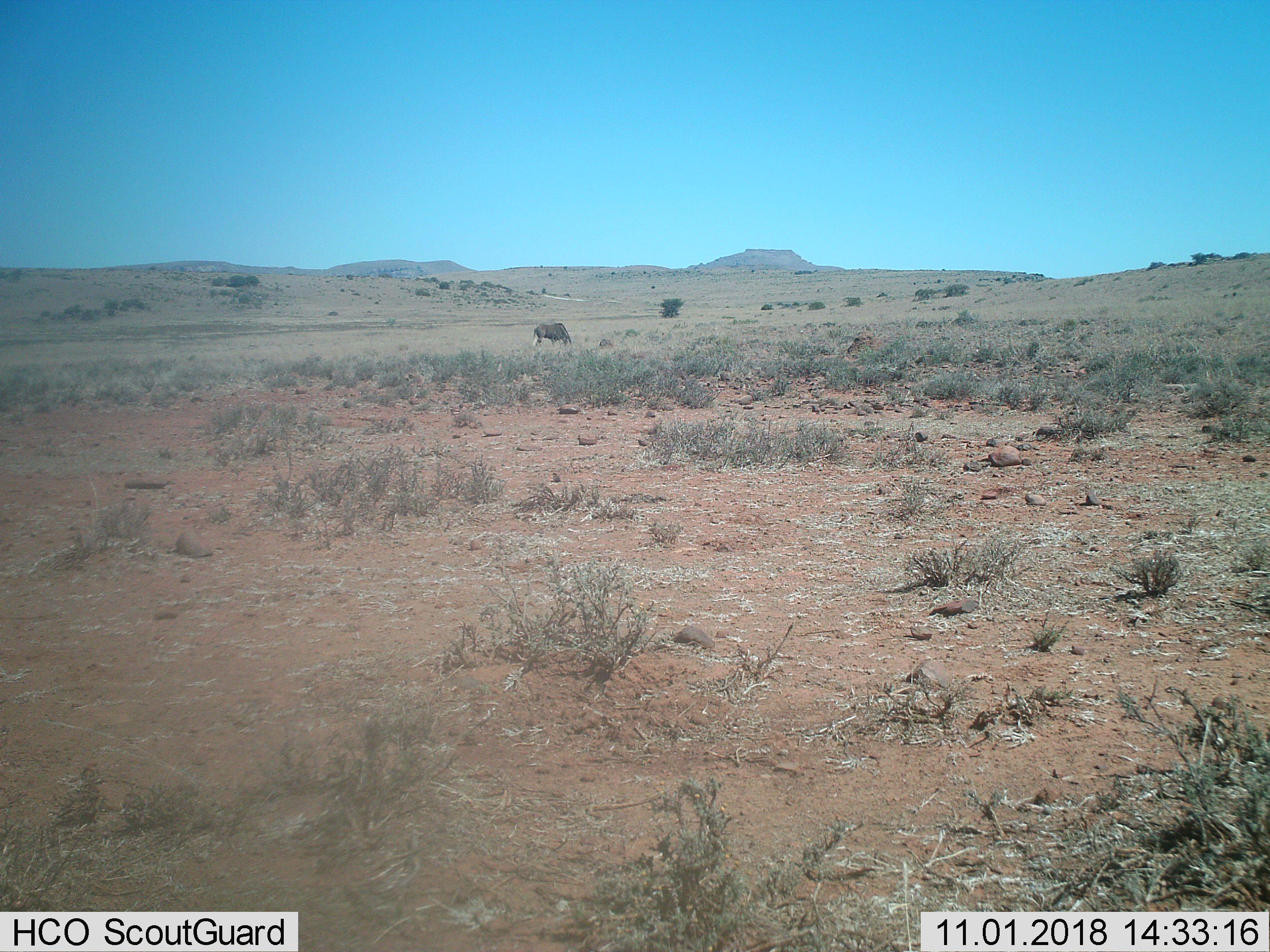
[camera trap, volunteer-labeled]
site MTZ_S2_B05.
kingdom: Animalia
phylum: Chordata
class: Mammalia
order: Artiodactyla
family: Bovidae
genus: Connochaetes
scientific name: Connochaetes gnou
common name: black wildebeest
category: wildebeestblack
Wildebeestblack (black wildebeest) (Connochaetes gnou), count 1. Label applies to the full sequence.